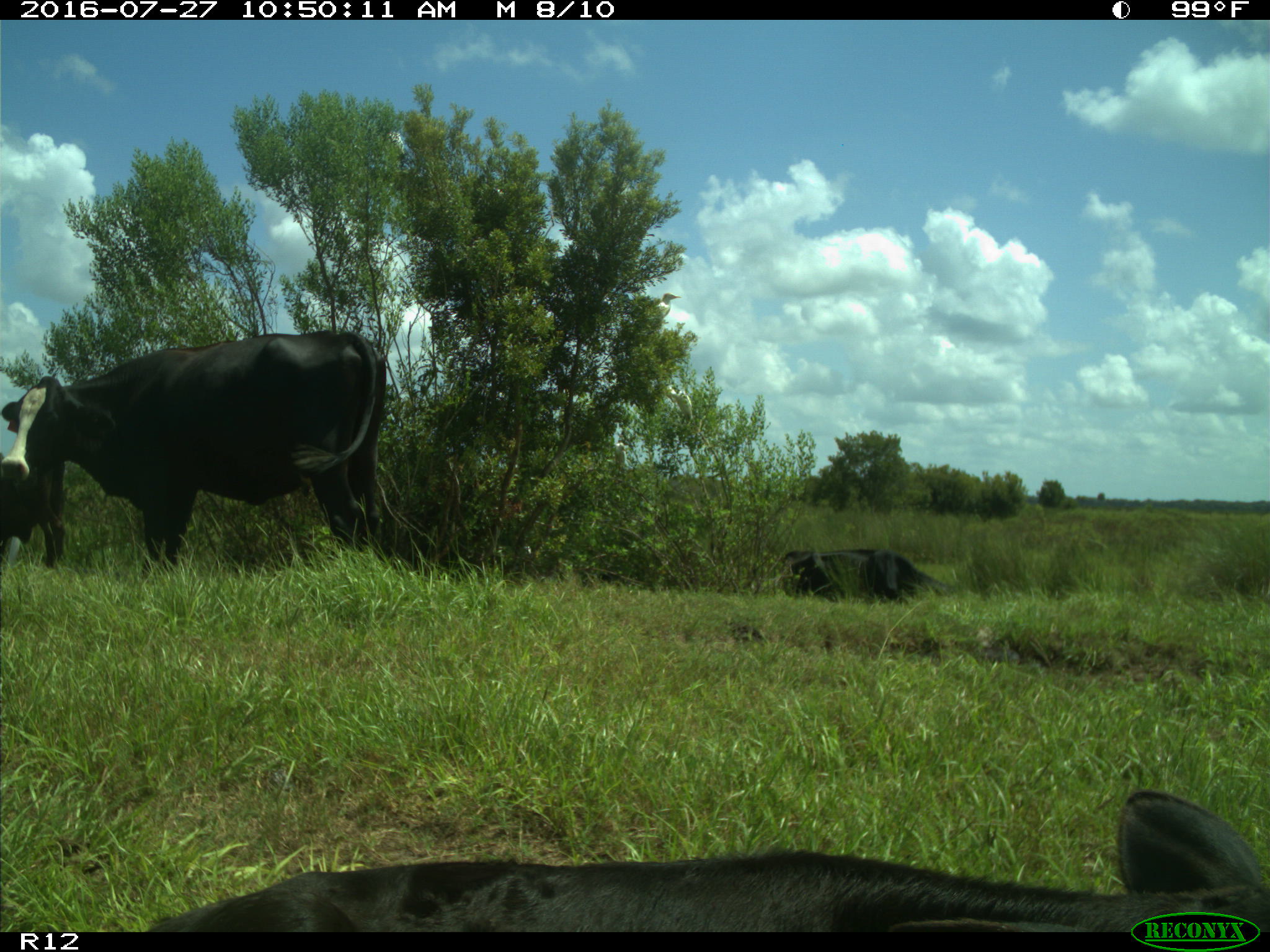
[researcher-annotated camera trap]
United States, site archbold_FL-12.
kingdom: Animalia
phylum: Chordata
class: Mammalia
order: Artiodactyla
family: Bovidae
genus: Bos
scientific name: Bos taurus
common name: domestic cow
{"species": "Bos taurus (domestic cow)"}